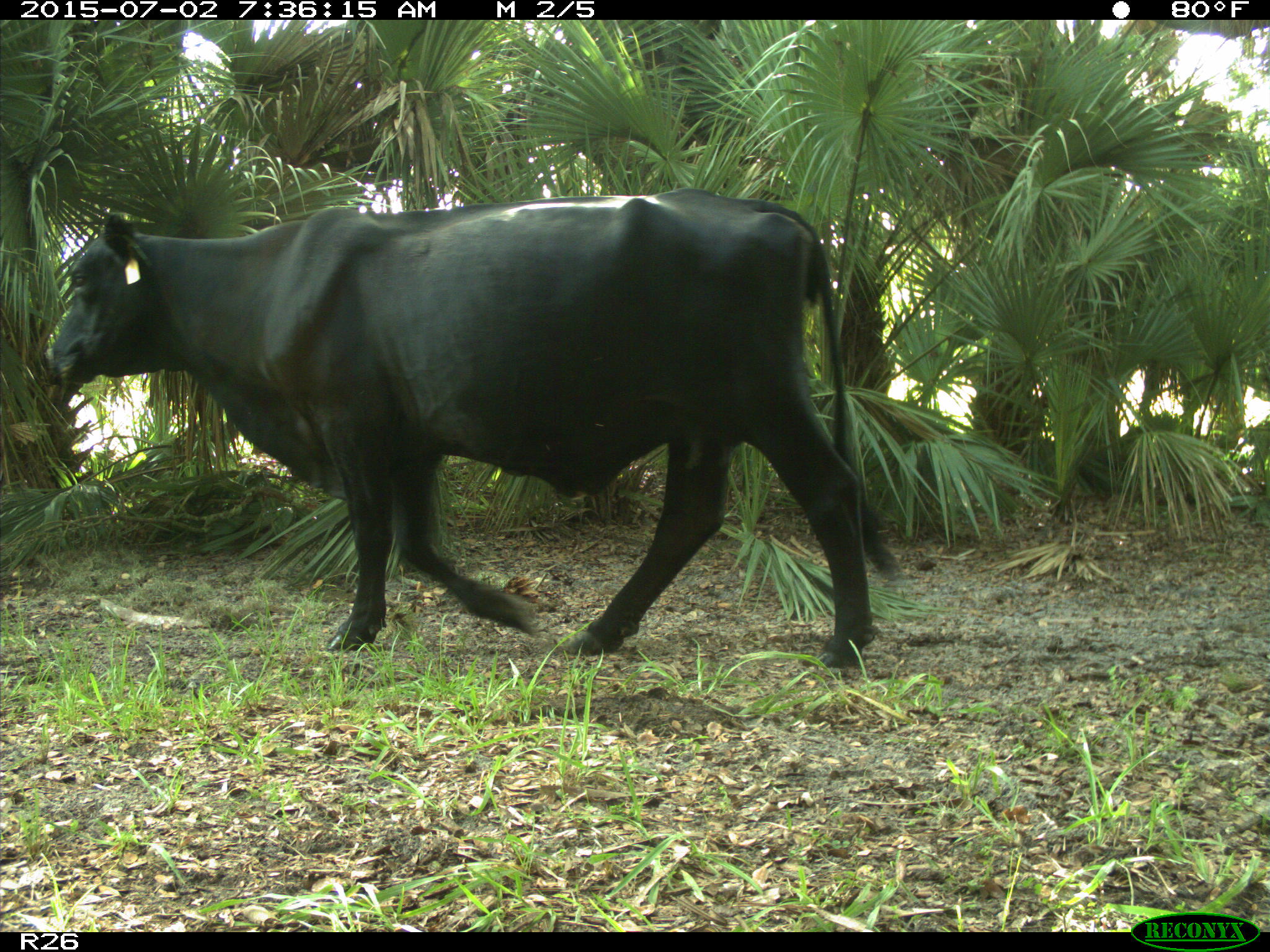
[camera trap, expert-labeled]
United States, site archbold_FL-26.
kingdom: Animalia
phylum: Chordata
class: Mammalia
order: Artiodactyla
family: Bovidae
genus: Bos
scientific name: Bos taurus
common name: domestic cow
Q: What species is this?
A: Bos taurus (domestic cow).